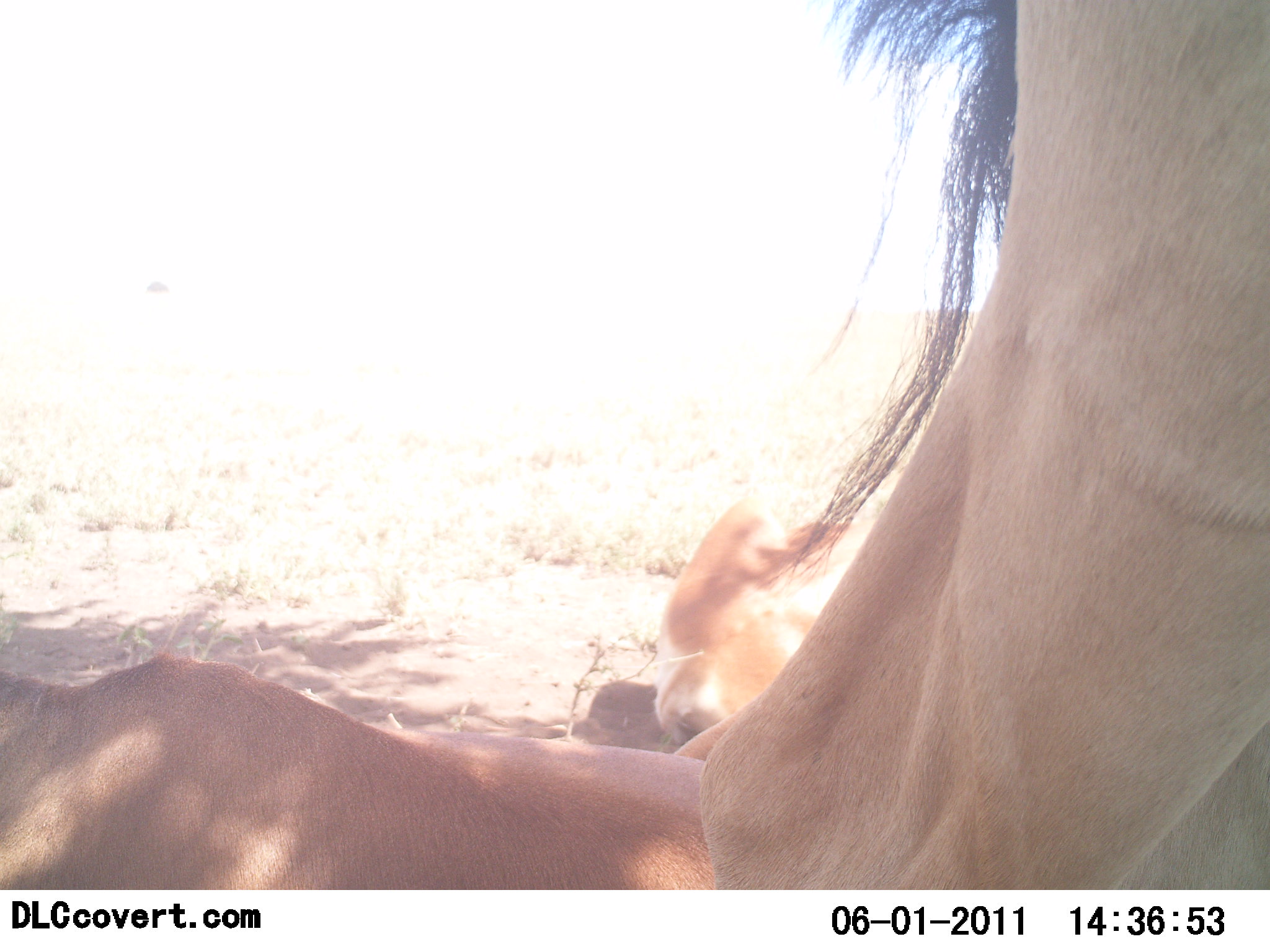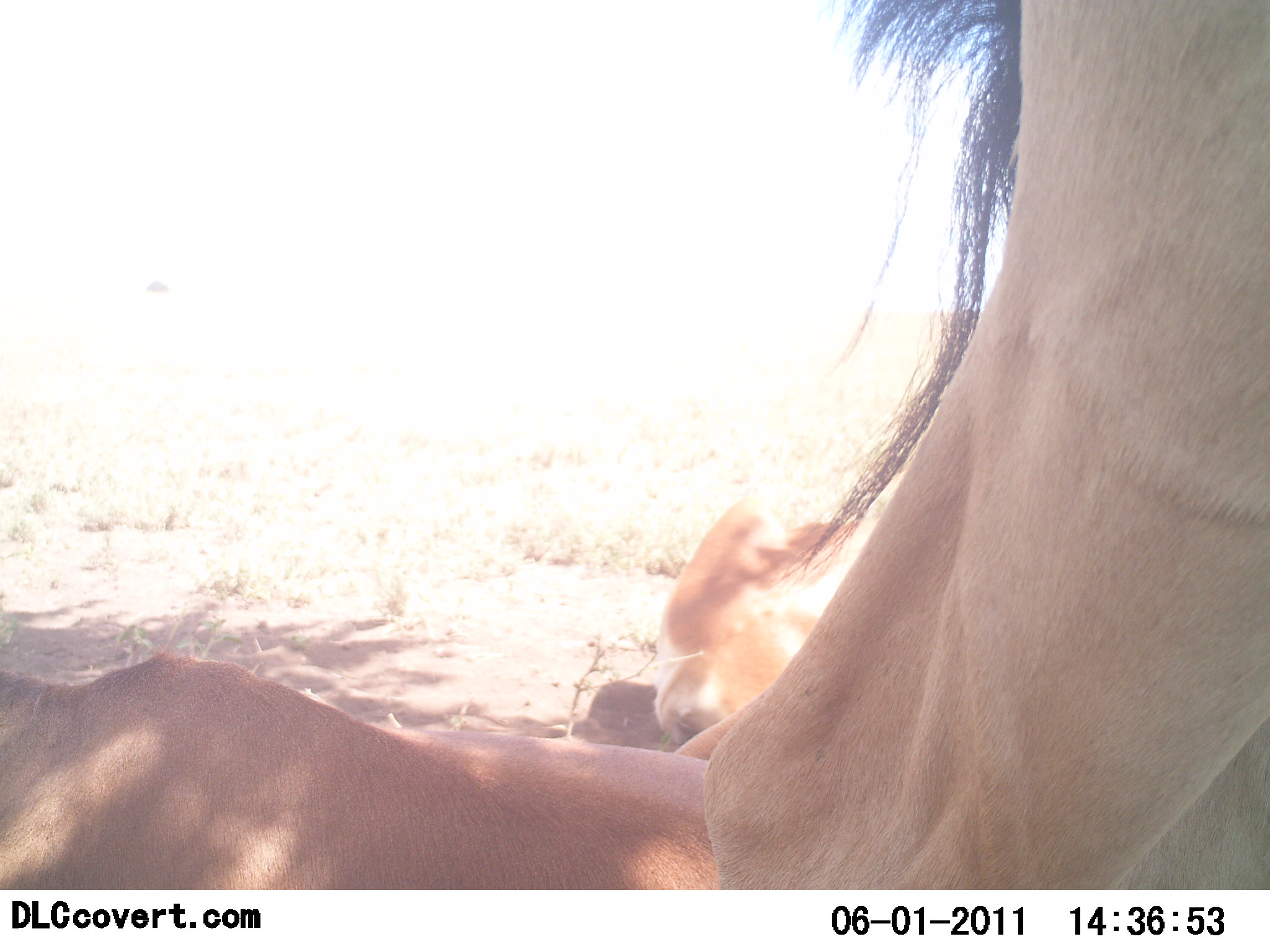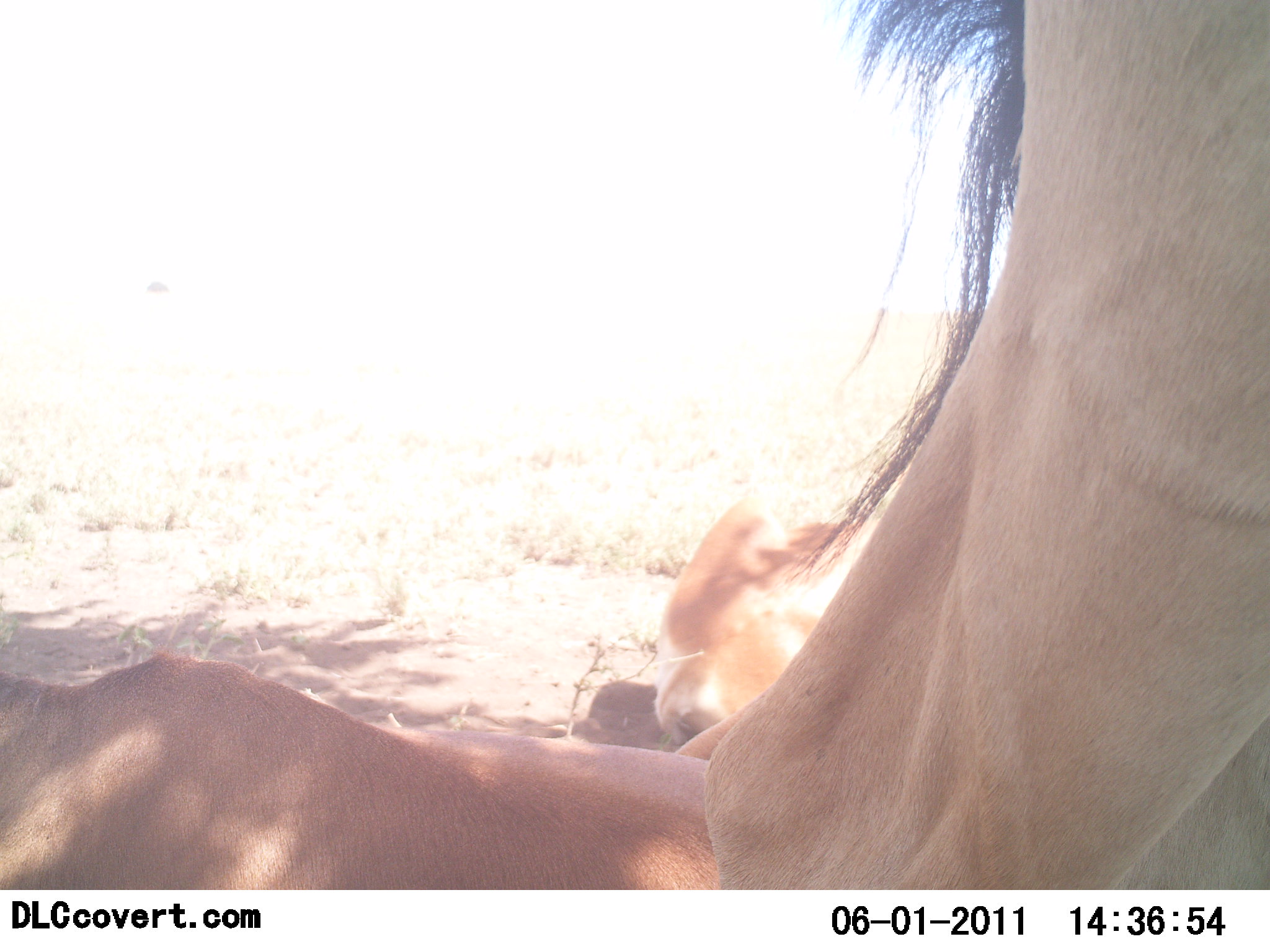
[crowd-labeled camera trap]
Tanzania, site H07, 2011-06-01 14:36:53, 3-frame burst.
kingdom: Animalia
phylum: Chordata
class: Mammalia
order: Artiodactyla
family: Bovidae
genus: Alcelaphus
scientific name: Alcelaphus buselaphus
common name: hartebeest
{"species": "hartebeest (Alcelaphus buselaphus)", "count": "2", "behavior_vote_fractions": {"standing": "45%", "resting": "91%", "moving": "0%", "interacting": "0%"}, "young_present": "0%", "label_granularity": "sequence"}